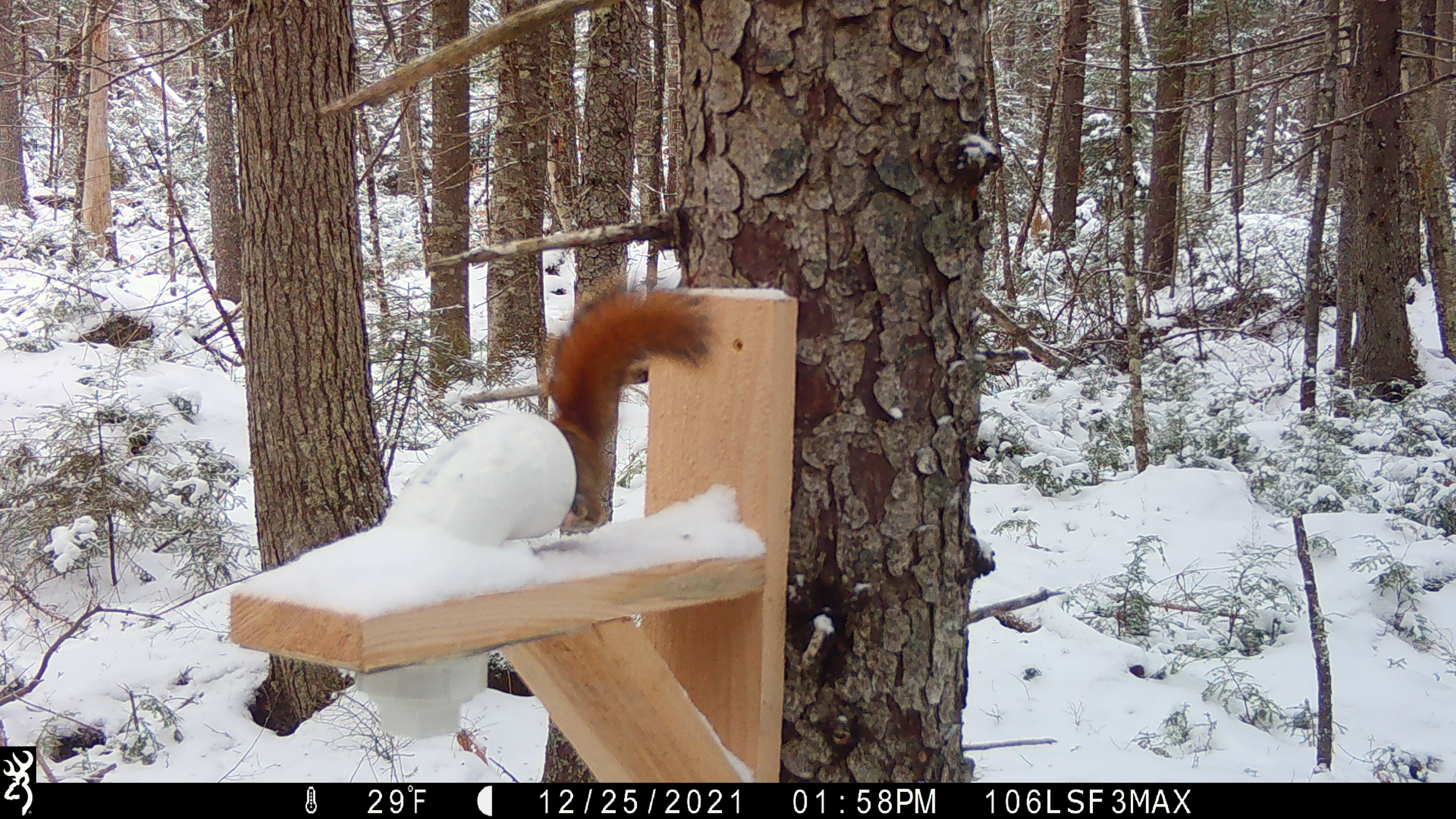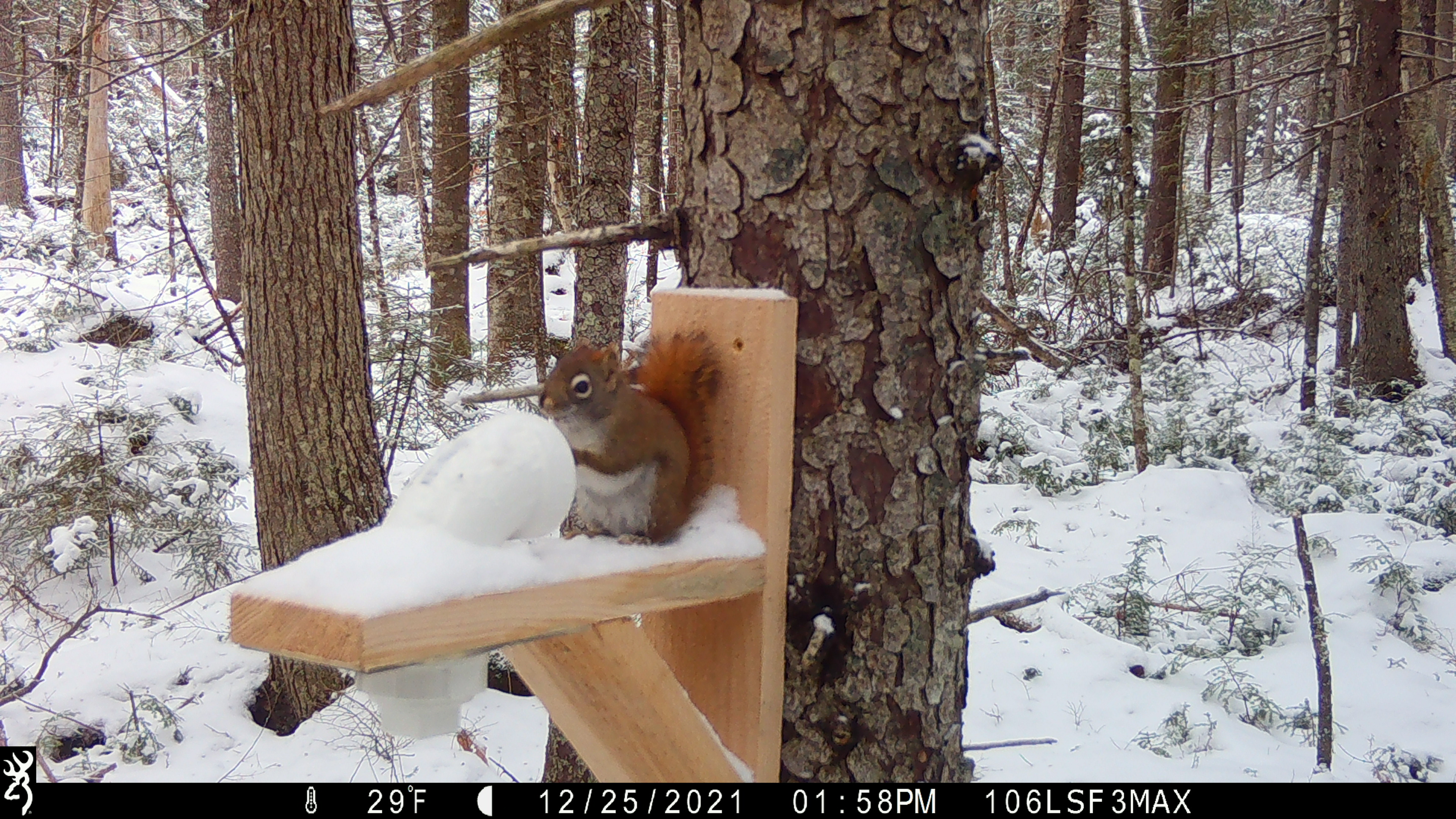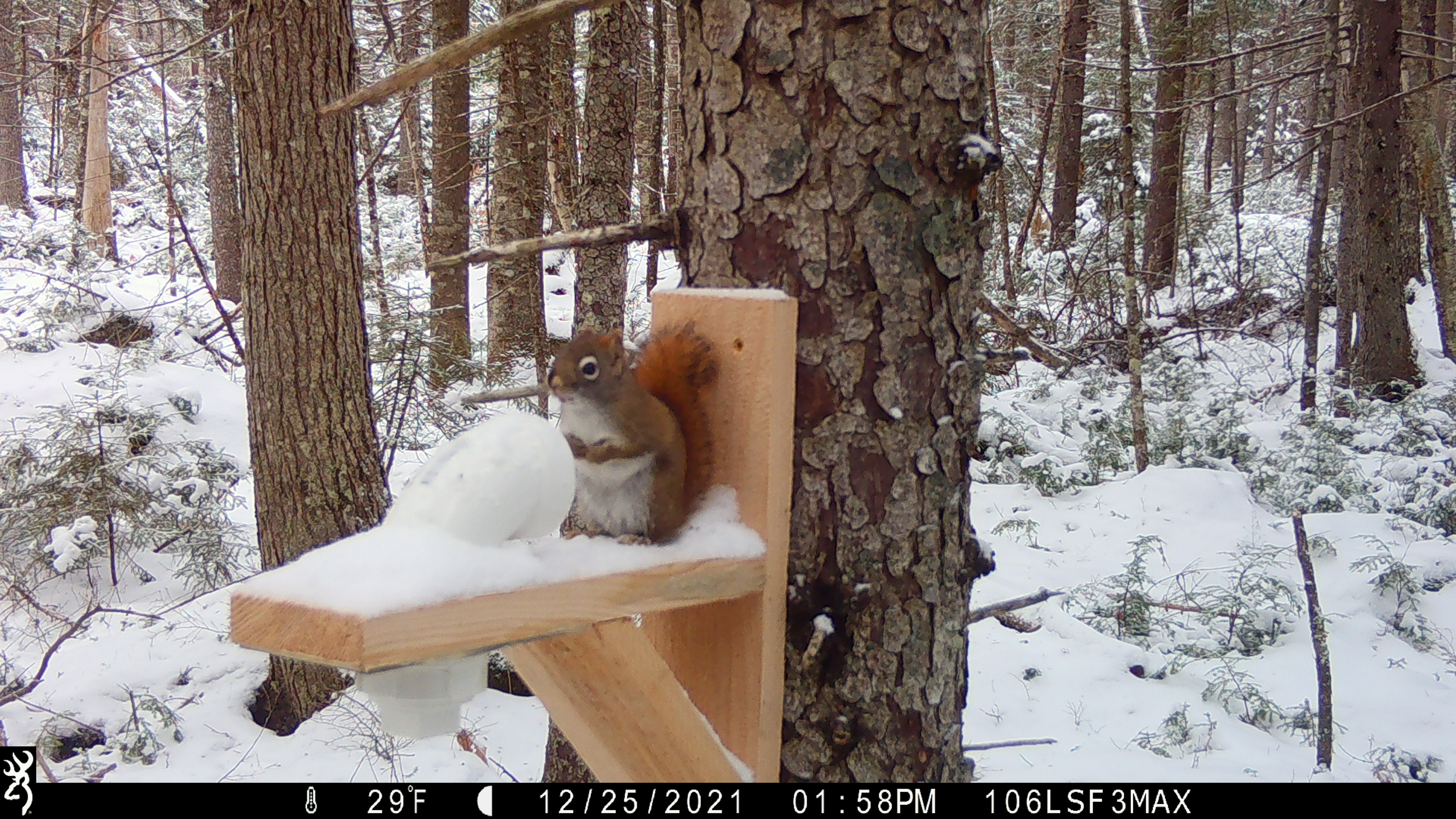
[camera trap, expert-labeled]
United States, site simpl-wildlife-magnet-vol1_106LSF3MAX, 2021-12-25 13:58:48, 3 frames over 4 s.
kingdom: Animalia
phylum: Chordata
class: Mammalia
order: Rodentia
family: Sciuridae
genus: Tamiasciurus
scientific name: Tamiasciurus hudsonicus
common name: red squirrel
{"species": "red squirrel (Tamiasciurus hudsonicus)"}